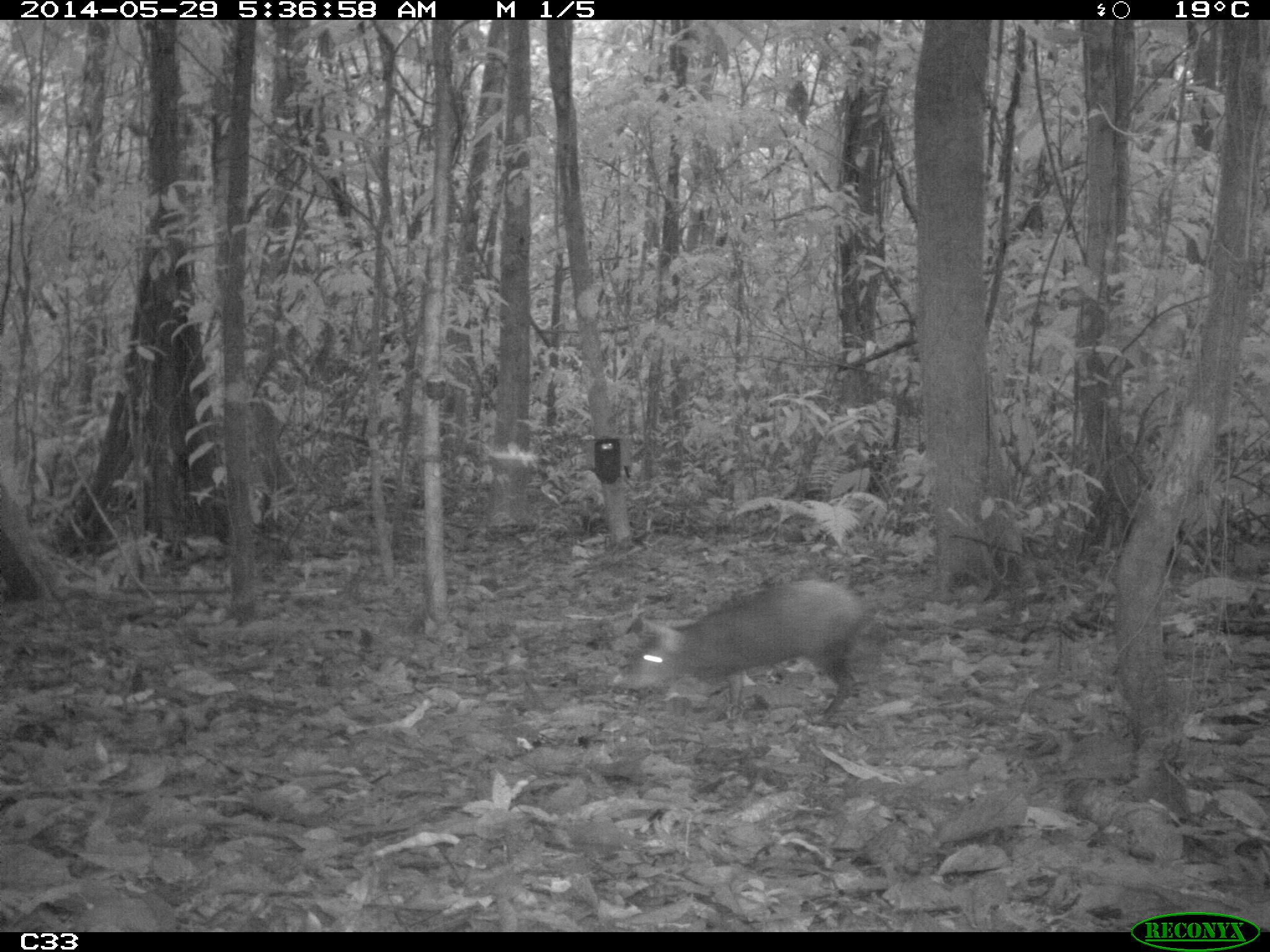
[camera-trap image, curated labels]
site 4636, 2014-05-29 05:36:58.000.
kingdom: Animalia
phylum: Chordata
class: Mammalia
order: Rodentia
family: Dasyproctidae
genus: Dasyprocta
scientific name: Dasyprocta leporina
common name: red-rumped agouti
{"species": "Dasyprocta leporina (red-rumped agouti)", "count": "1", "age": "adult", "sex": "male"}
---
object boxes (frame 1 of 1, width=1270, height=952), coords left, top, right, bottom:
dasyprocta leporina: 622, 579, 866, 723